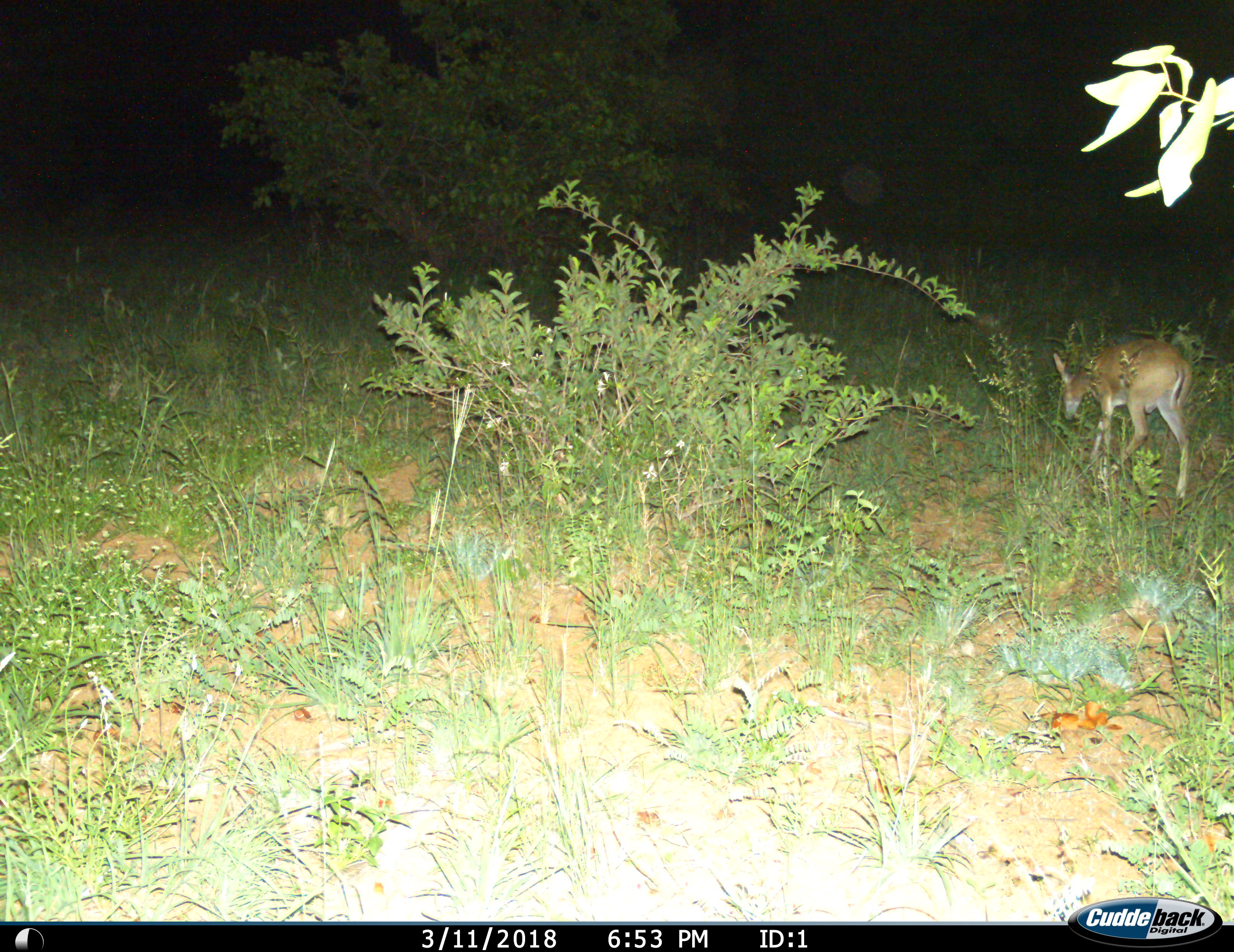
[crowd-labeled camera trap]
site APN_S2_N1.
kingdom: Animalia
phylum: Chordata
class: Mammalia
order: Artiodactyla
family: Bovidae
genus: Aepyceros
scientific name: Aepyceros melampus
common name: impala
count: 1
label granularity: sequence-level